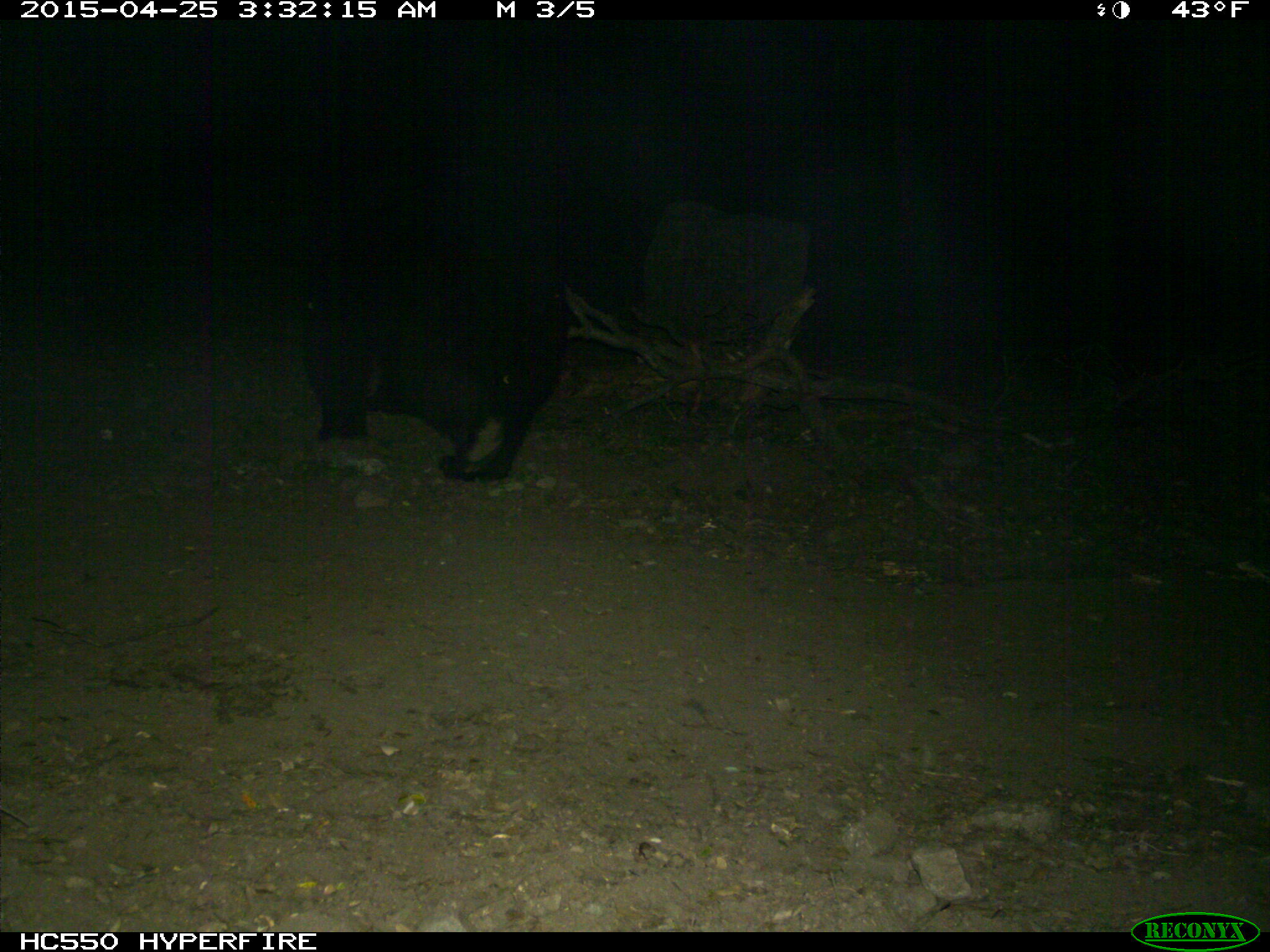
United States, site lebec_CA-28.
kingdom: Animalia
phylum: Chordata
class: Mammalia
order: Carnivora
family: Ursidae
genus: Ursus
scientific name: Ursus americanus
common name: american black bear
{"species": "Ursus americanus (american black bear)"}